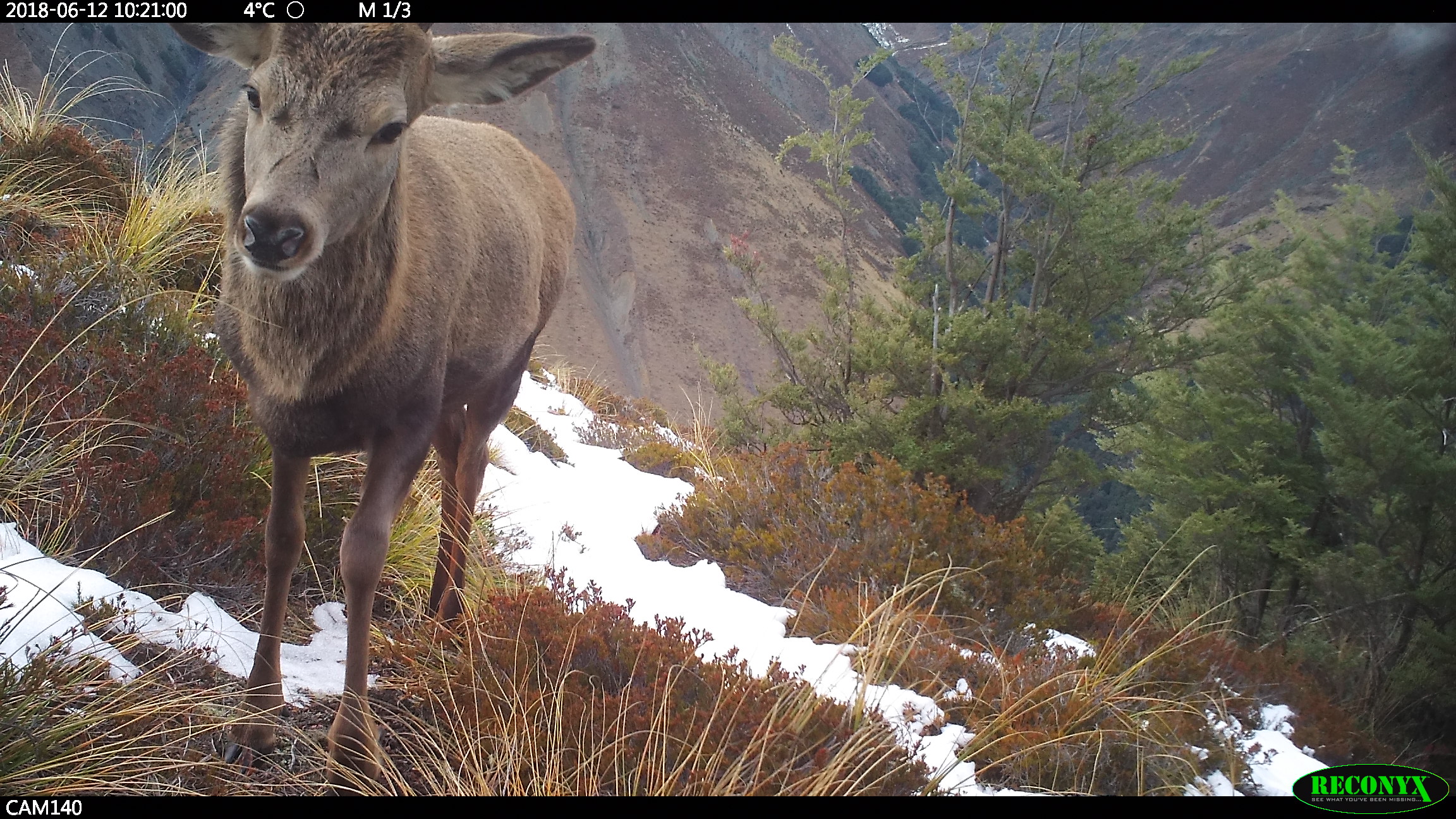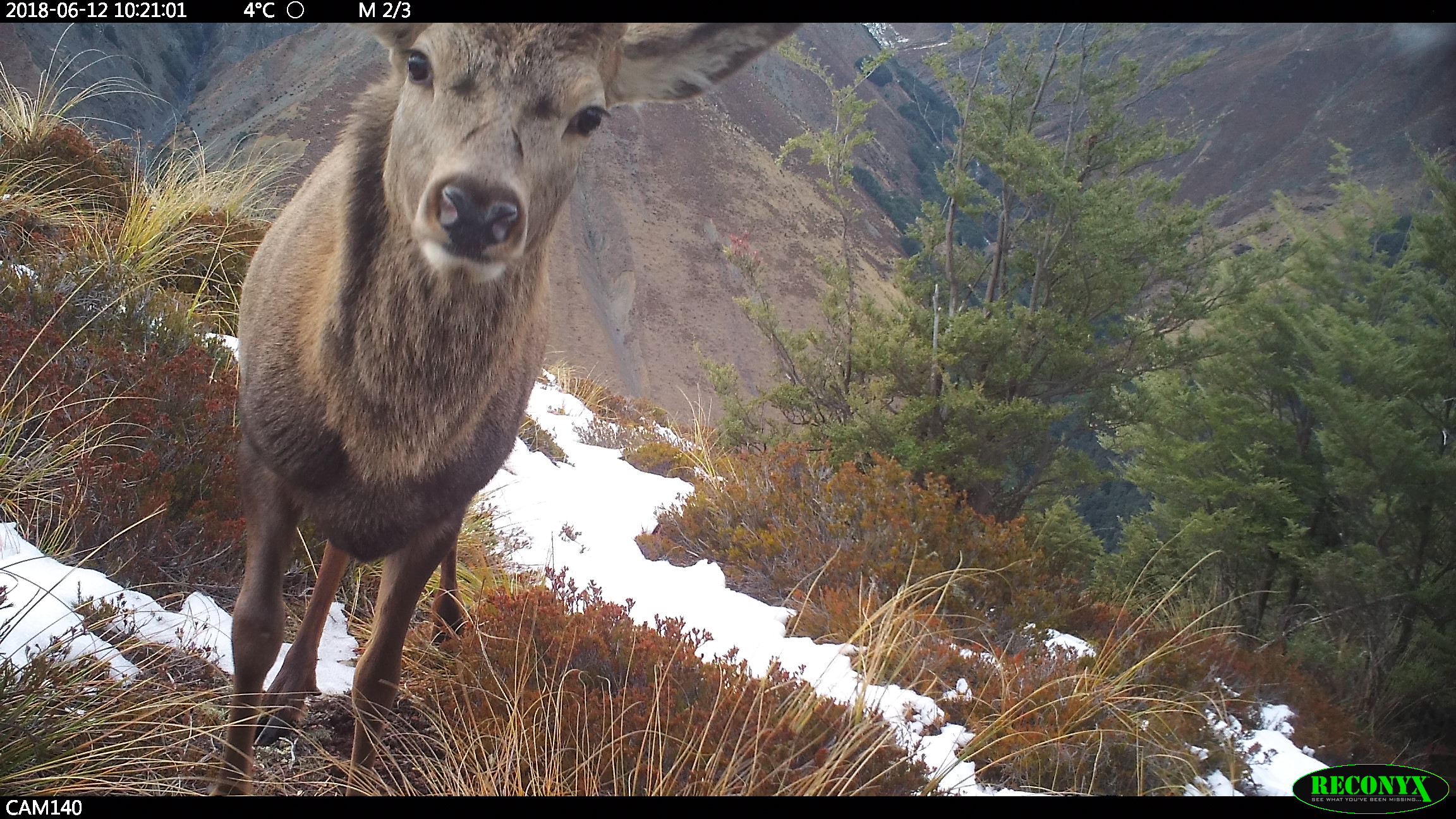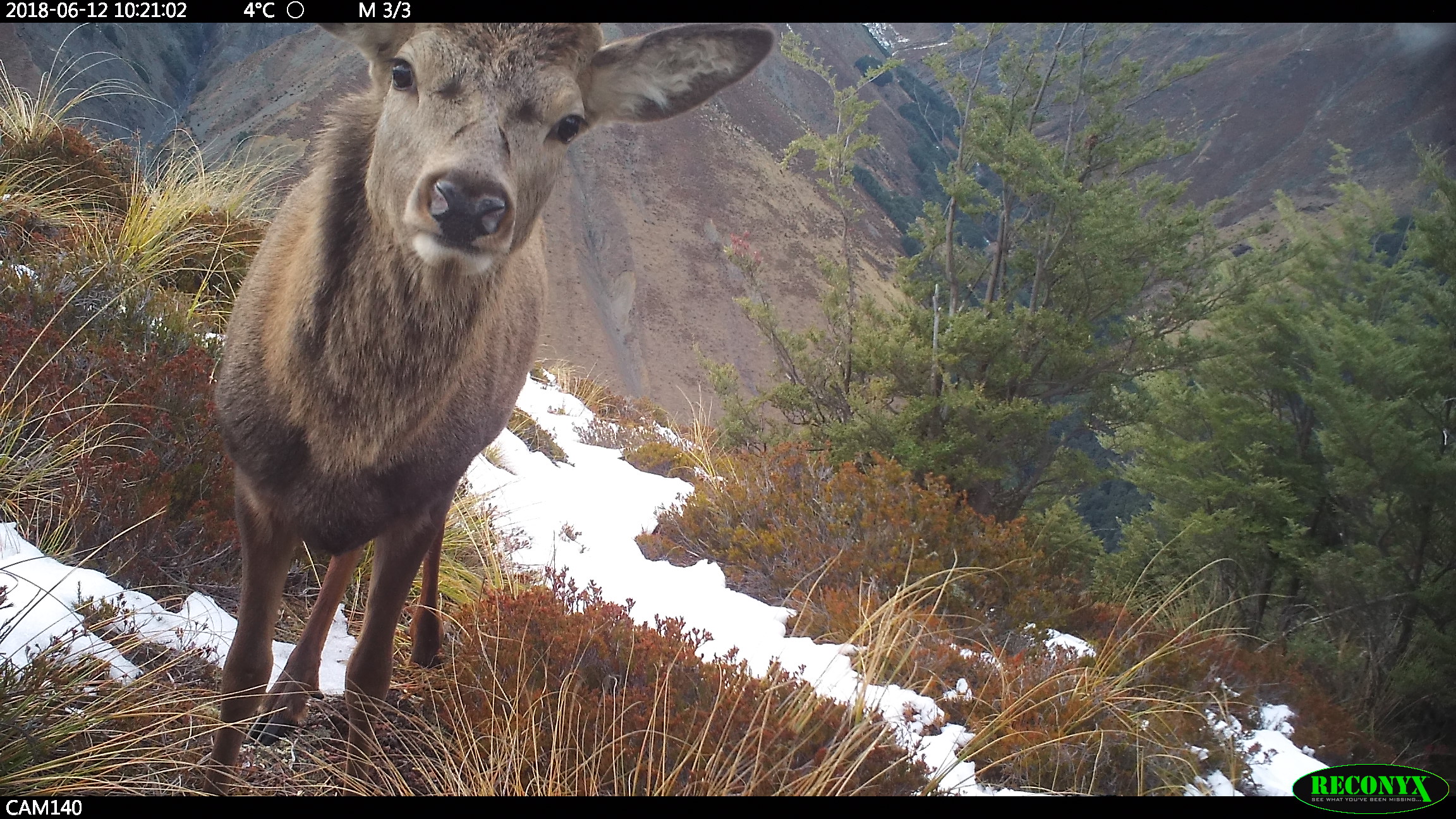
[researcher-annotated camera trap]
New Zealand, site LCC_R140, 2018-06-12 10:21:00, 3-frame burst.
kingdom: Animalia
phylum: Chordata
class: Mammalia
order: Artiodactyla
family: Cervidae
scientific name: Cervidae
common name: deer